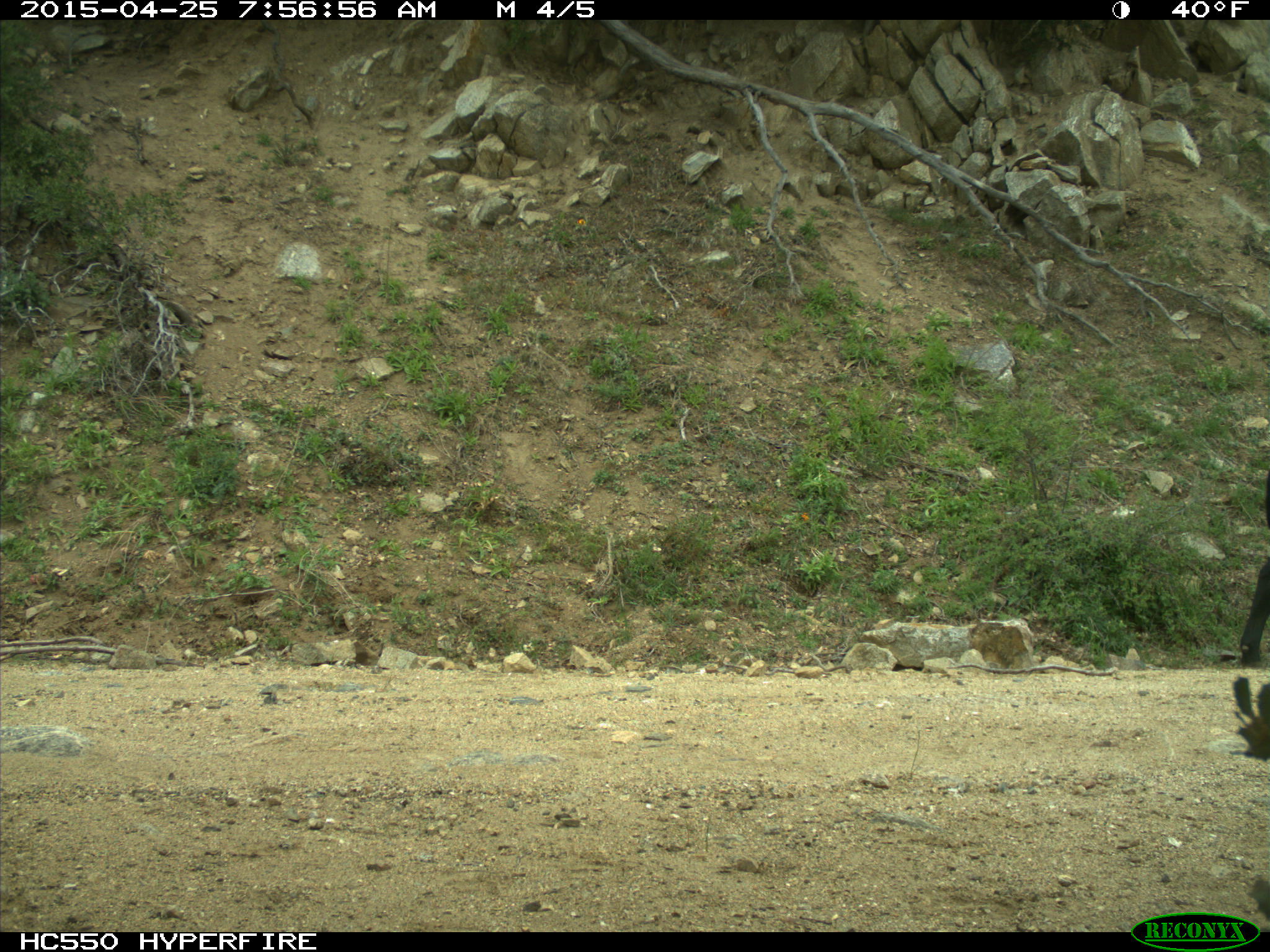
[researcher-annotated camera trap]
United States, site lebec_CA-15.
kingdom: Animalia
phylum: Chordata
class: Mammalia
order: Artiodactyla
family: Bovidae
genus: Bos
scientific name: Bos taurus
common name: domestic cow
Bos taurus (domestic cow).